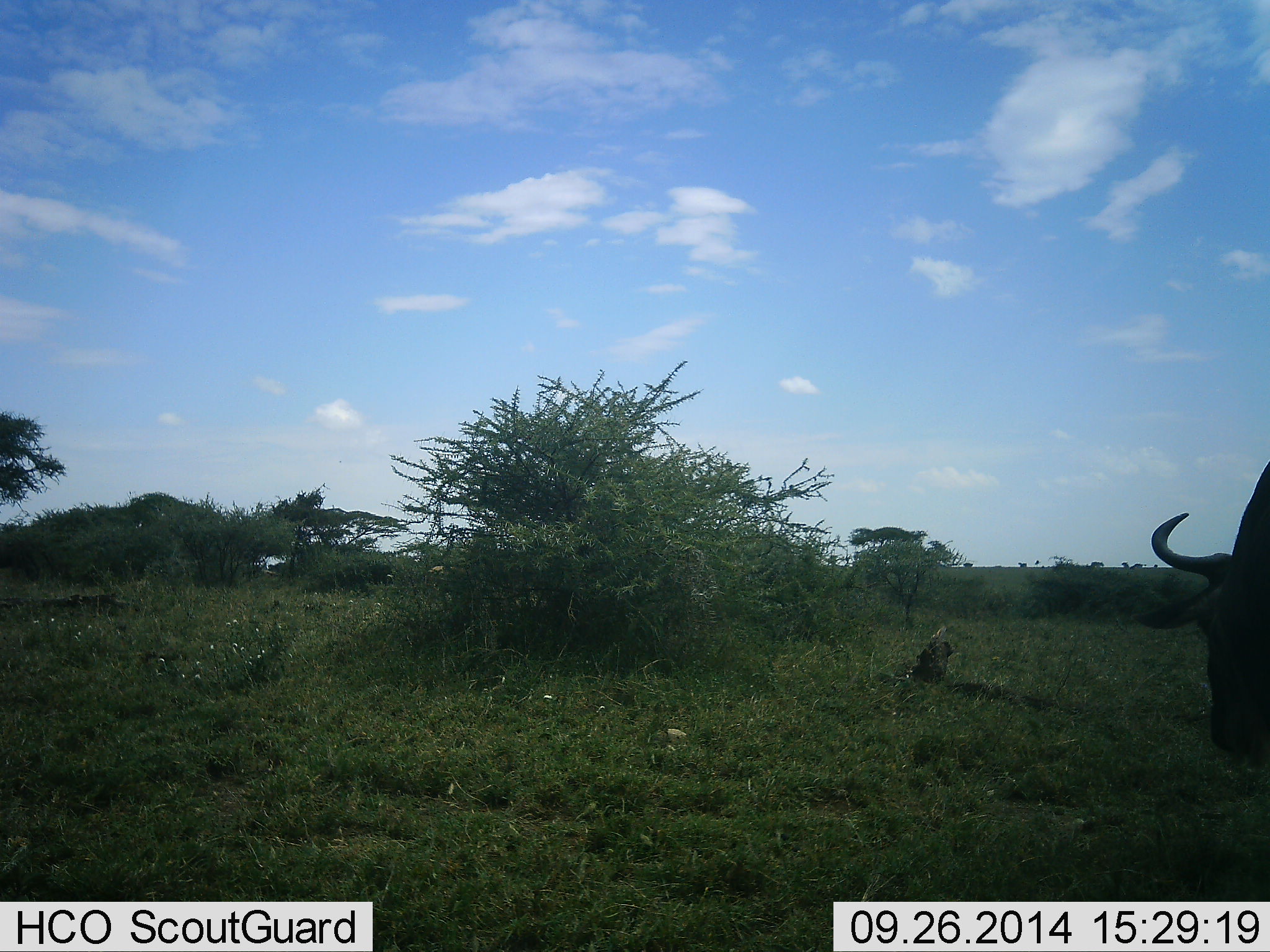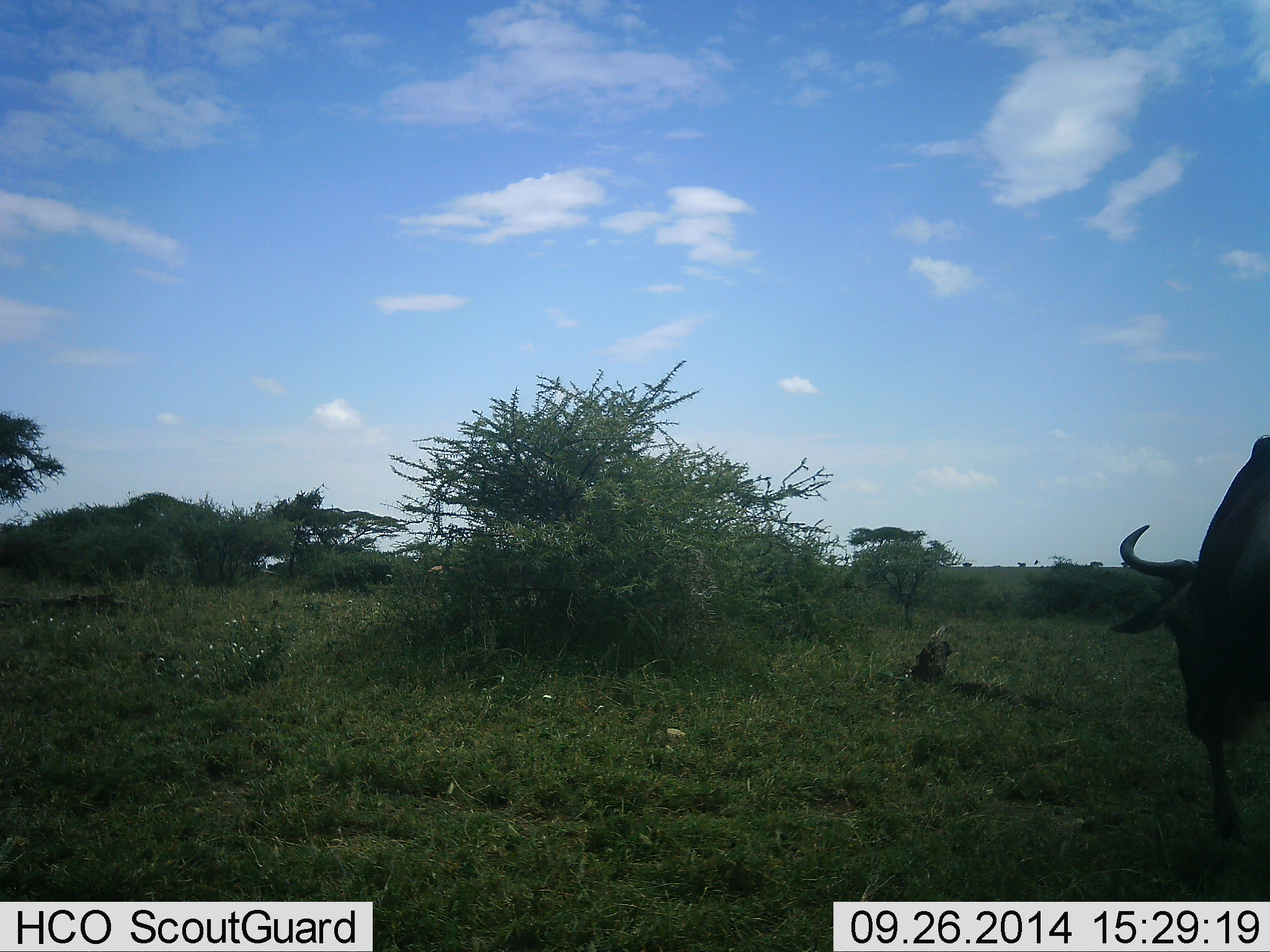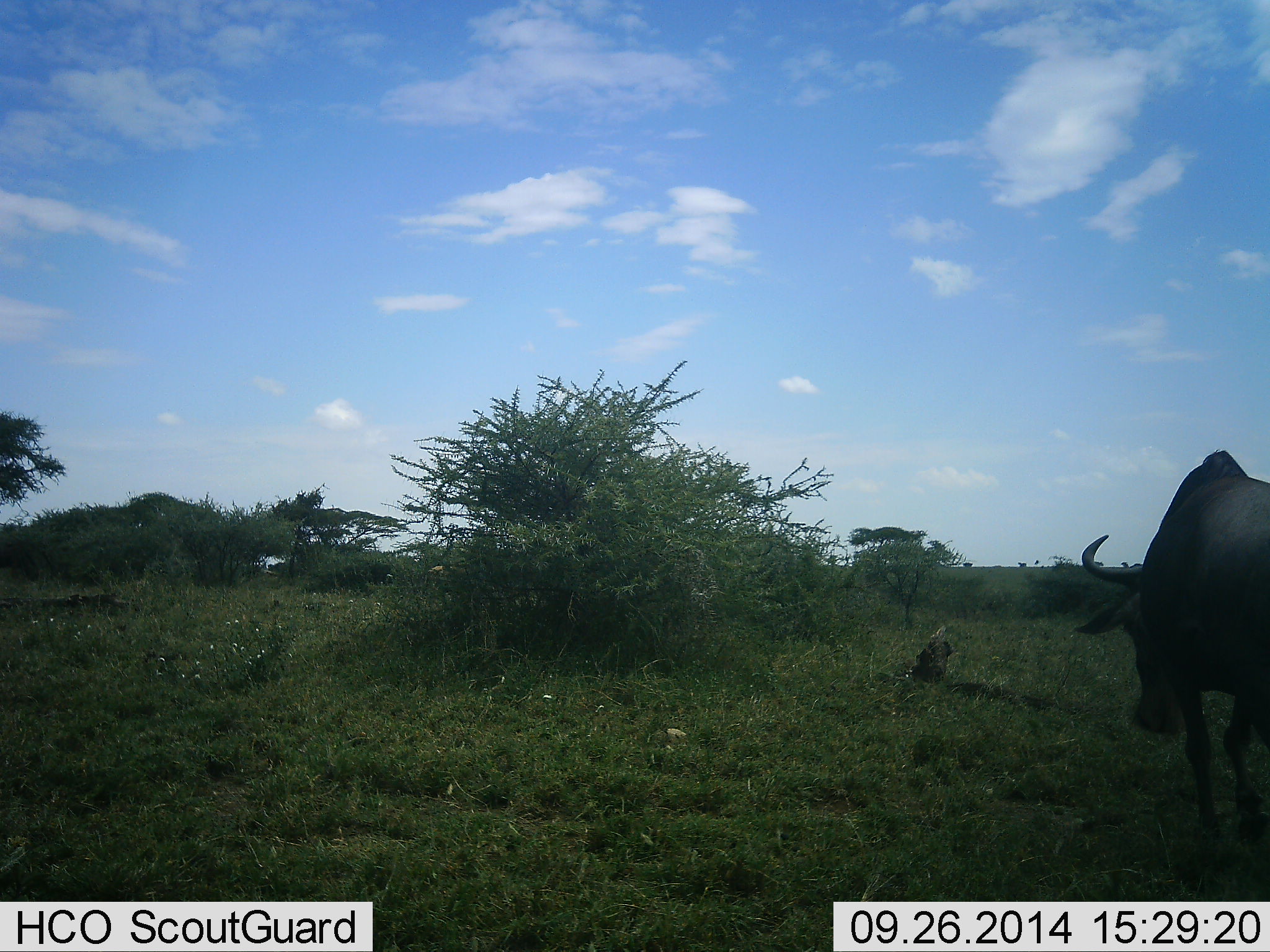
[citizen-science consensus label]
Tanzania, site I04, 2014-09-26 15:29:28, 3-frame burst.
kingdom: Animalia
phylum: Chordata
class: Mammalia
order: Artiodactyla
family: Bovidae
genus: Connochaetes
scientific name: Connochaetes taurinus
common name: blue wildebeest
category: wildebeest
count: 1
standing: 0%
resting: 0%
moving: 80%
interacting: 0%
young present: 0%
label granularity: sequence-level